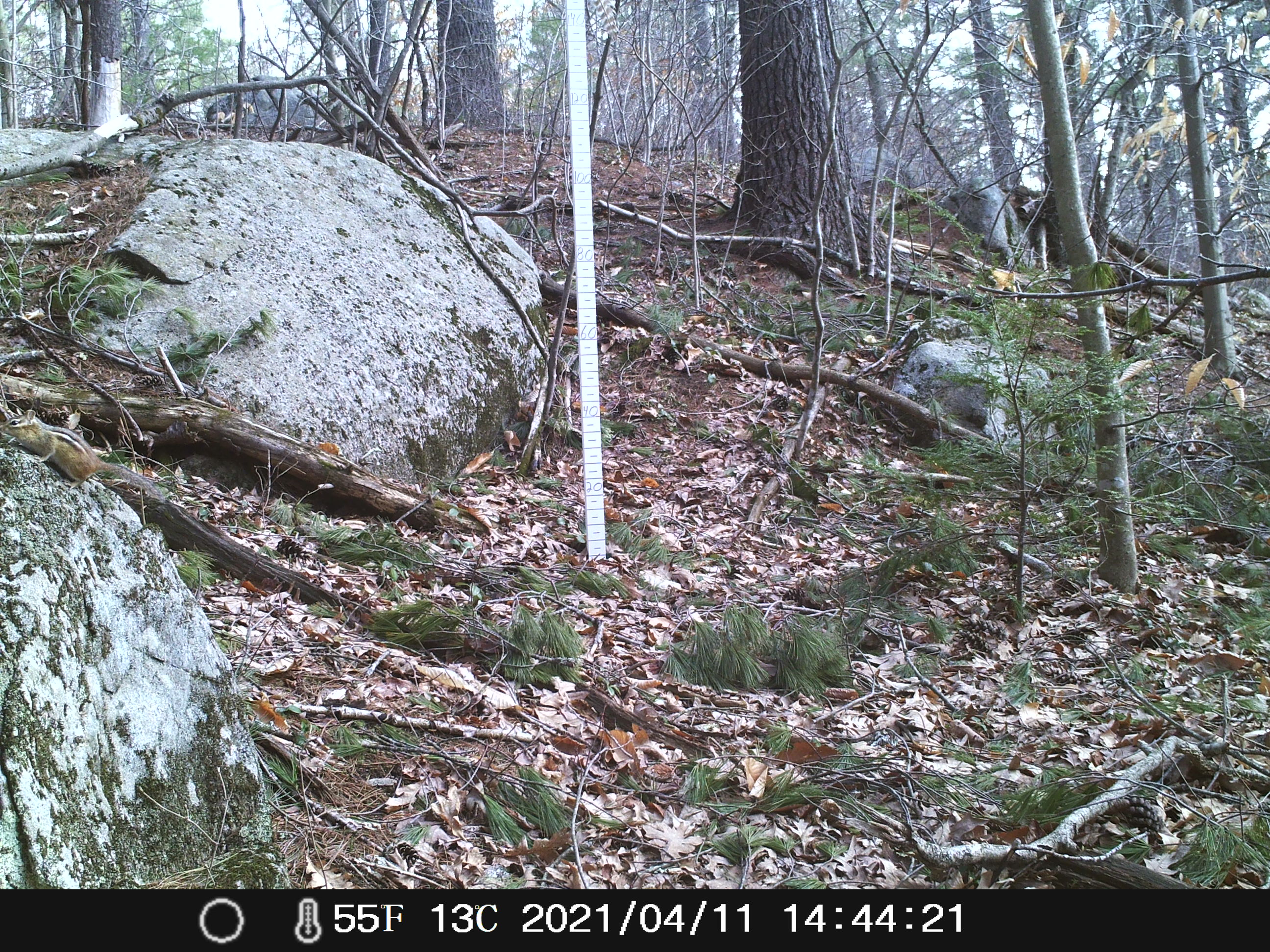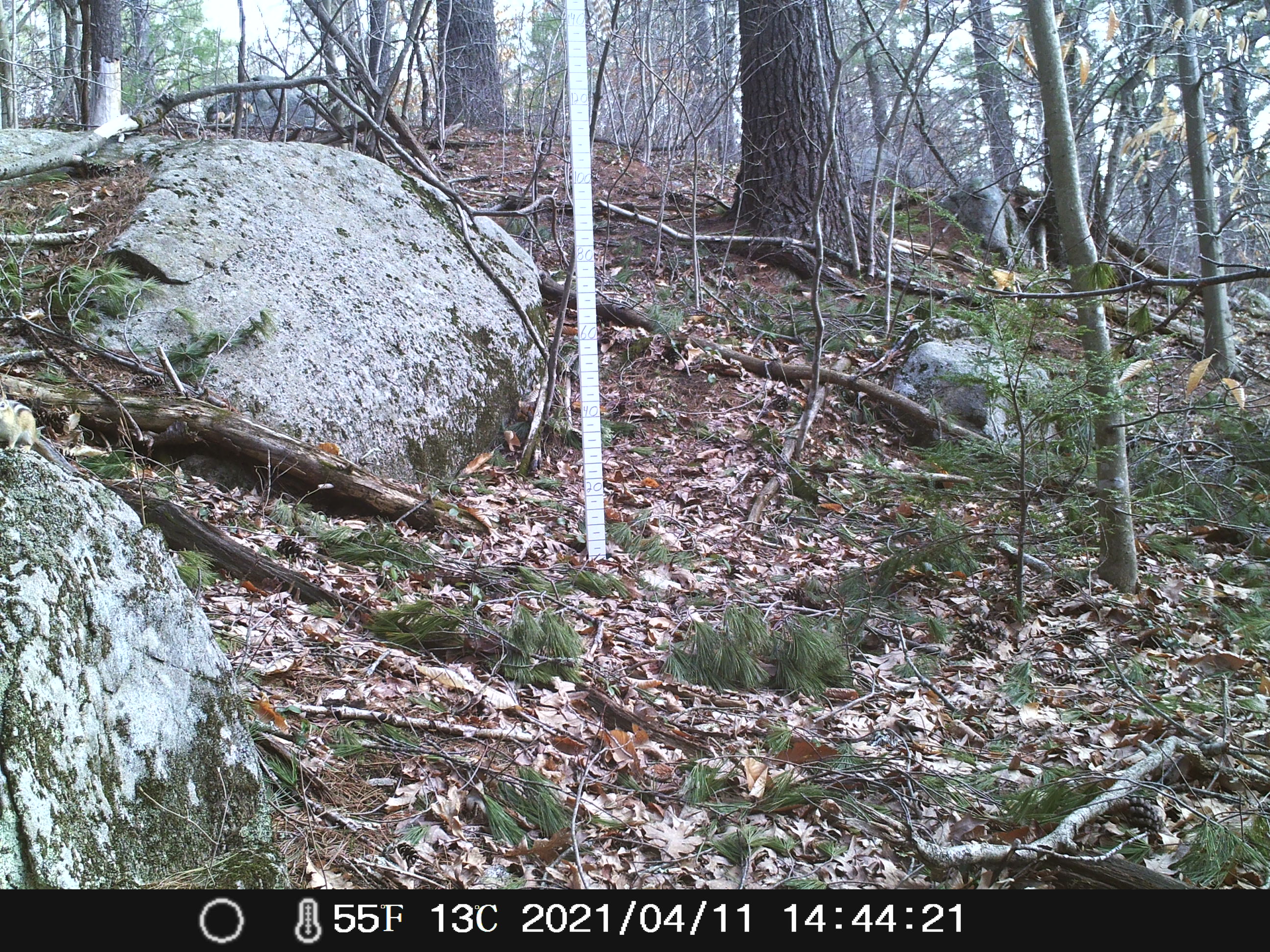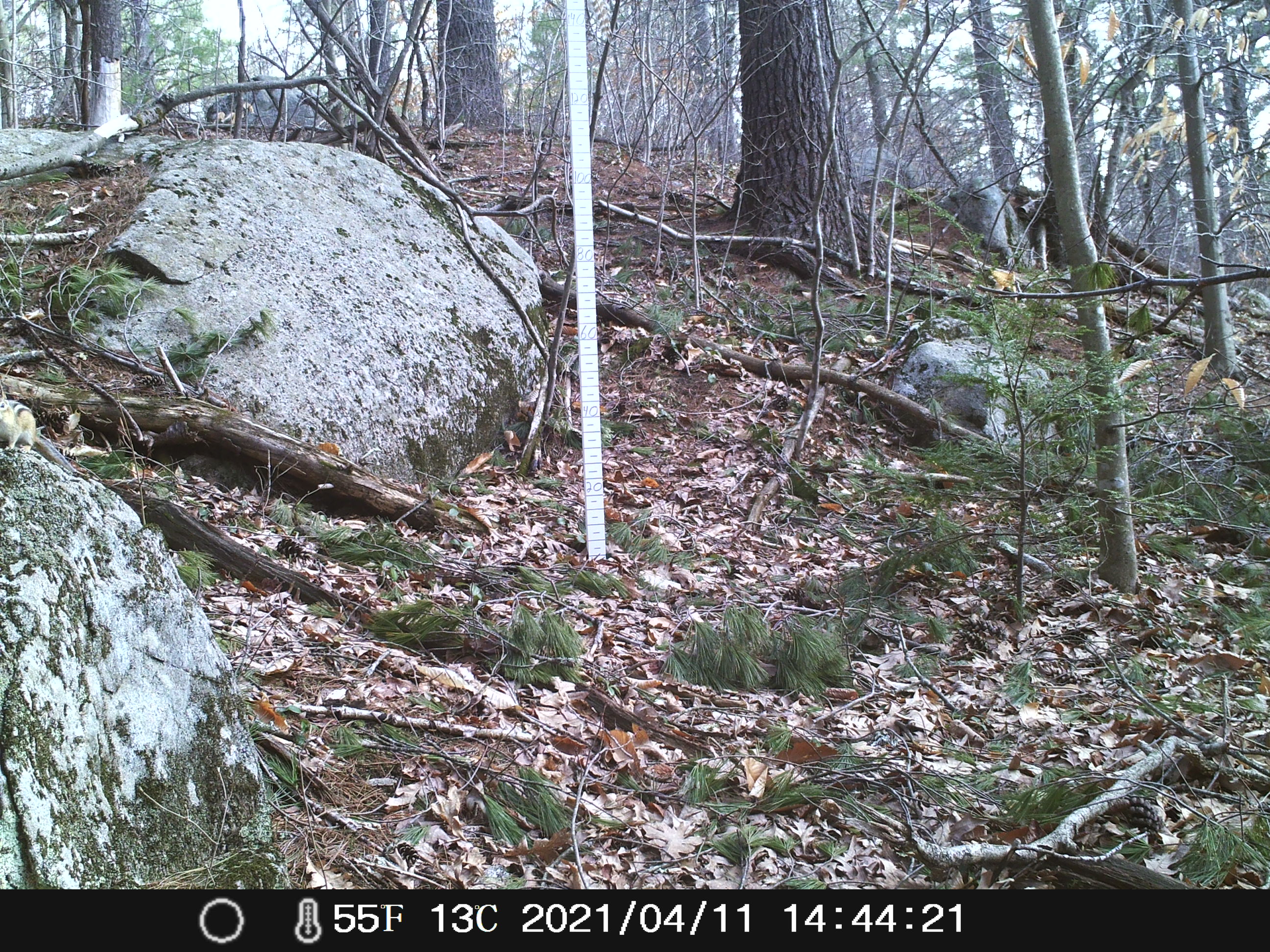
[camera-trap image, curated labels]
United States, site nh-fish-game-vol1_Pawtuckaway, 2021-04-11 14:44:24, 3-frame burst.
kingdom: Animalia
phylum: Chordata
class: Mammalia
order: Rodentia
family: Sciuridae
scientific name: Tamiini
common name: chipmunk